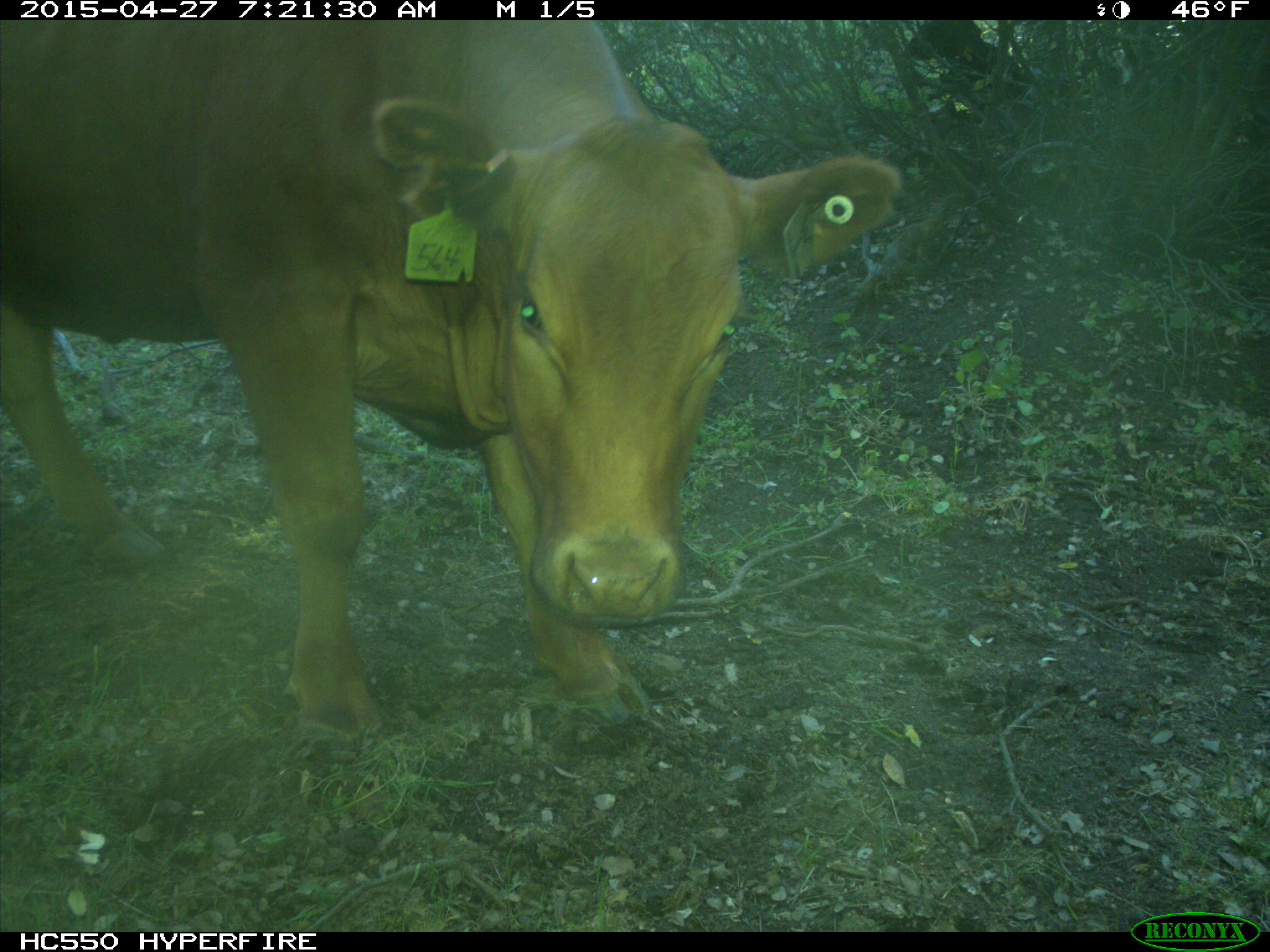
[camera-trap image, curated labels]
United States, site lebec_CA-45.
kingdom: Animalia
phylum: Chordata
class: Mammalia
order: Artiodactyla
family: Bovidae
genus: Bos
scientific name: Bos taurus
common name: domestic cow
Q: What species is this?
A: Bos taurus (domestic cow).